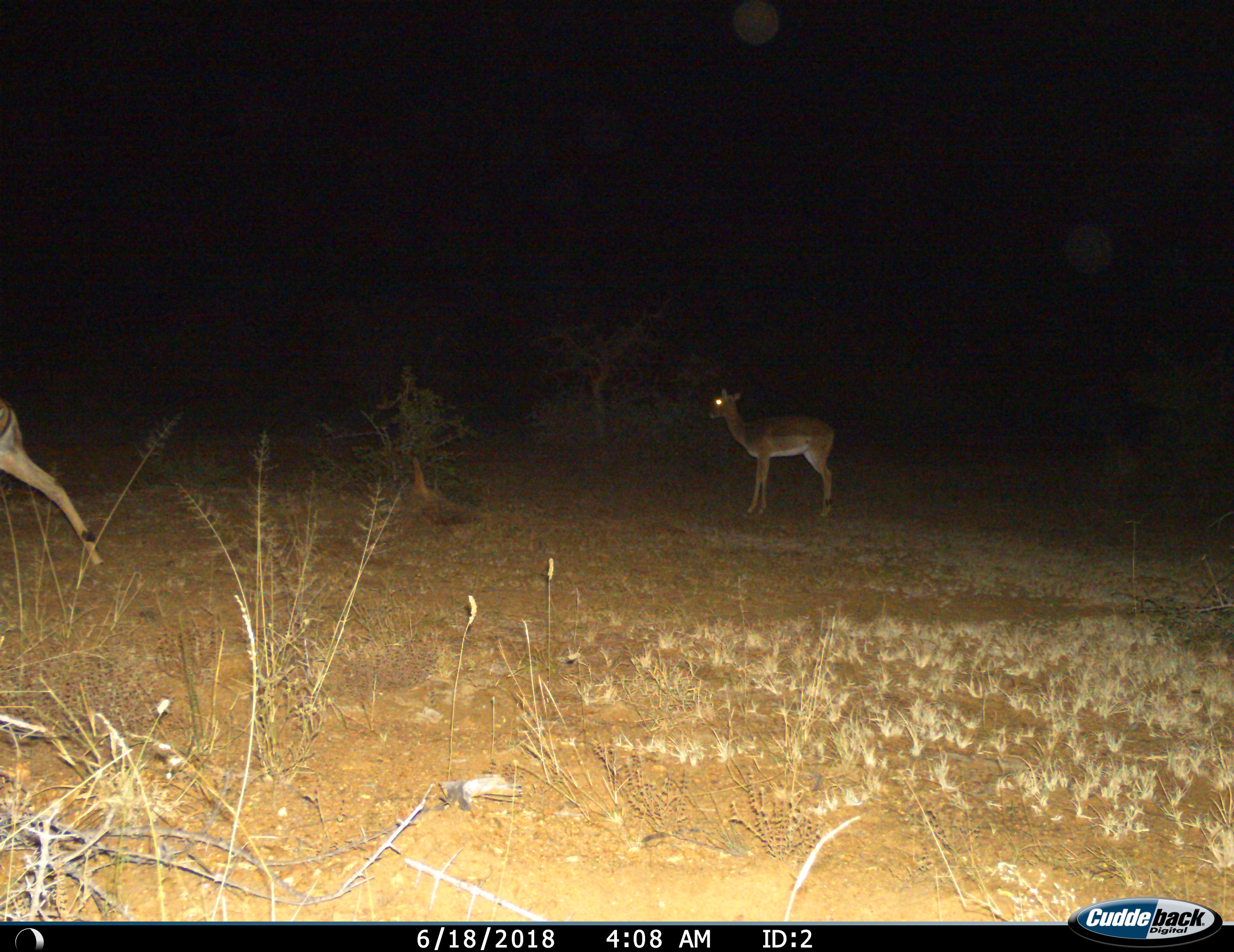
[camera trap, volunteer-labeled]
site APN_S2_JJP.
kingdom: Animalia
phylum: Chordata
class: Mammalia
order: Artiodactyla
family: Bovidae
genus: Aepyceros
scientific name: Aepyceros melampus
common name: impala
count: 2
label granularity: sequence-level